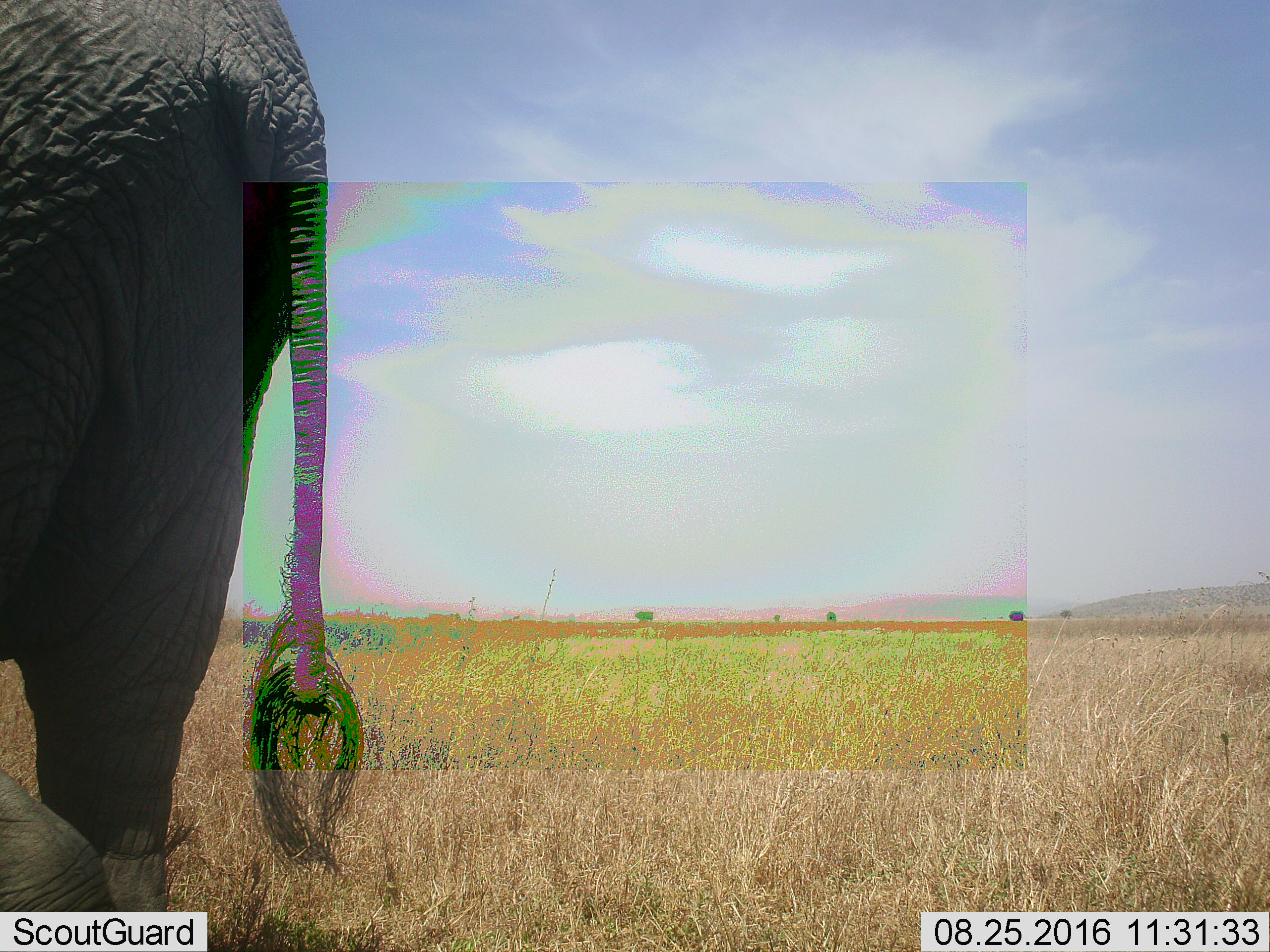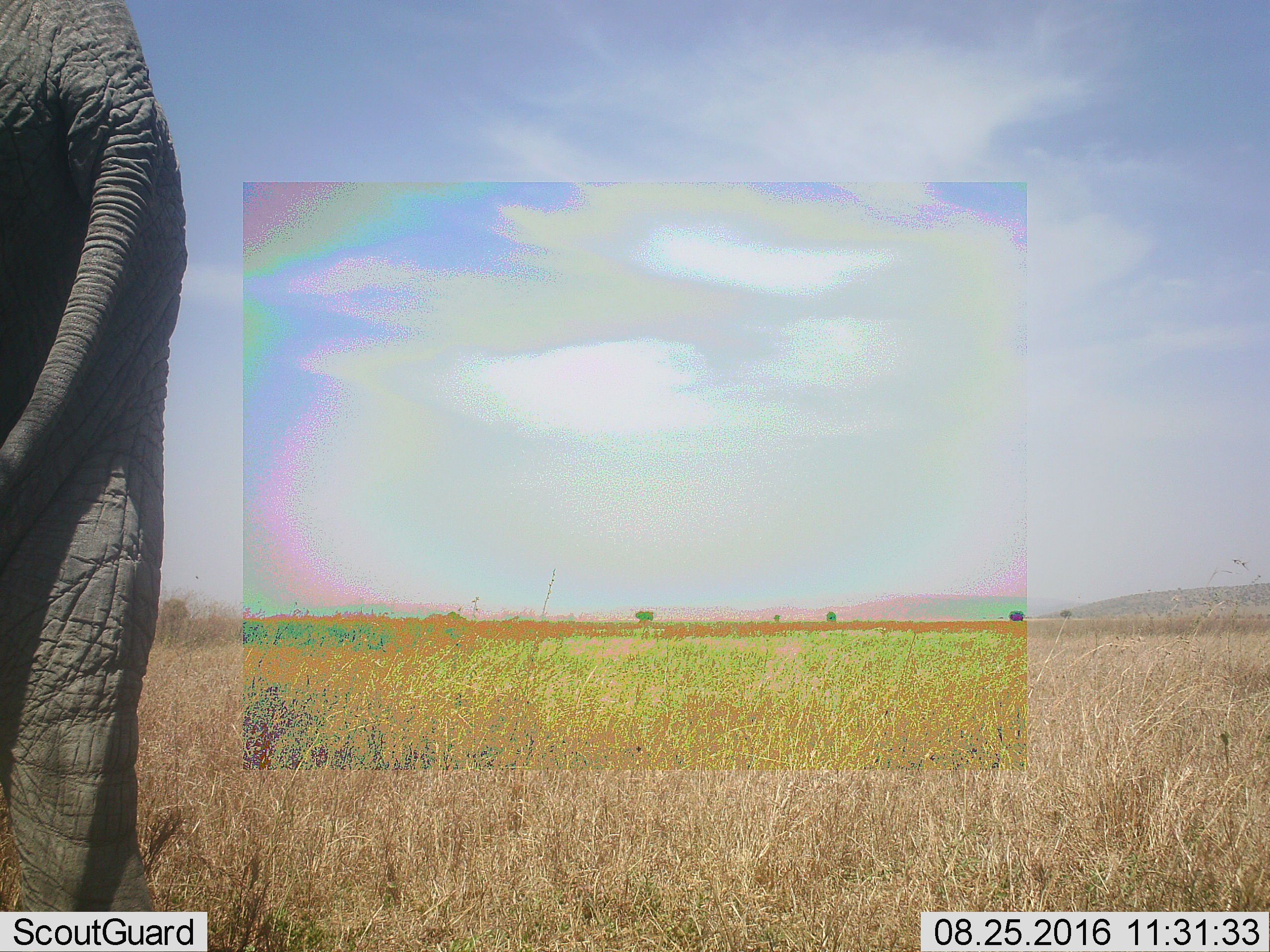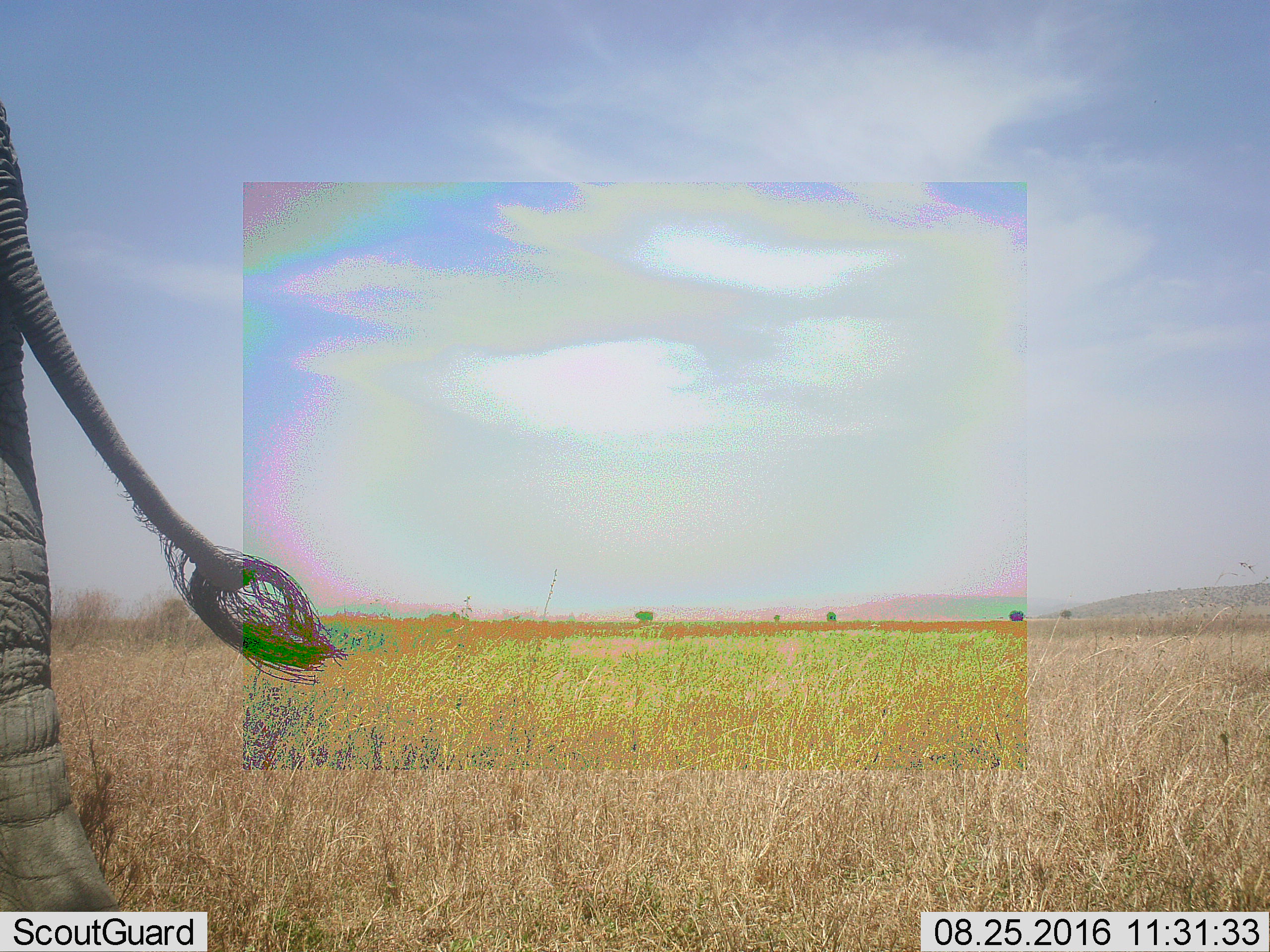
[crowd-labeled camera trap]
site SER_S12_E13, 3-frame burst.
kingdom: Animalia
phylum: Chordata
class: Mammalia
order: Proboscidea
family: Elephantidae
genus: Loxodonta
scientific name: Loxodonta africana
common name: african bush elephant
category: elephant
Elephant (african bush elephant) (Loxodonta africana), count 1. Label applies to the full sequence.